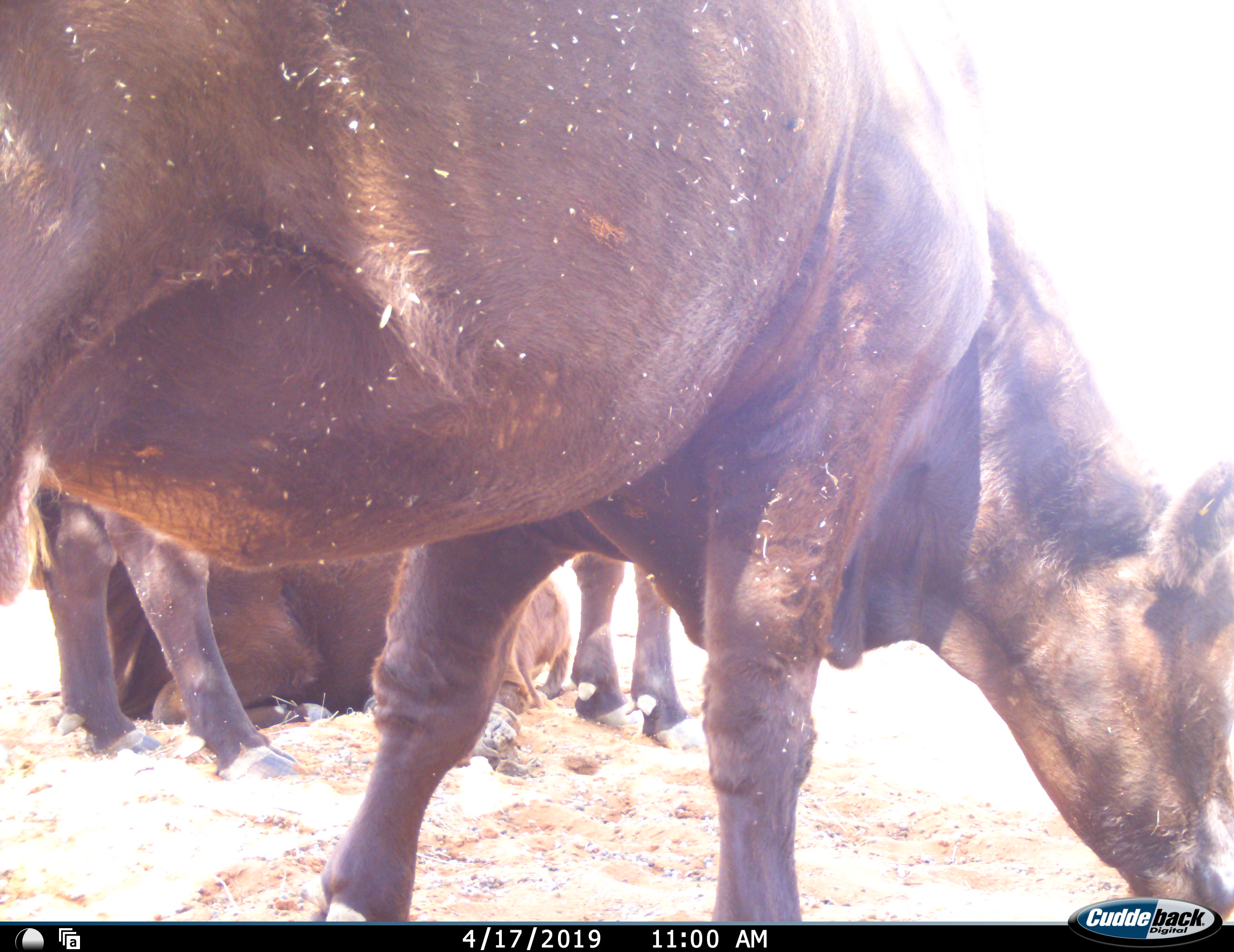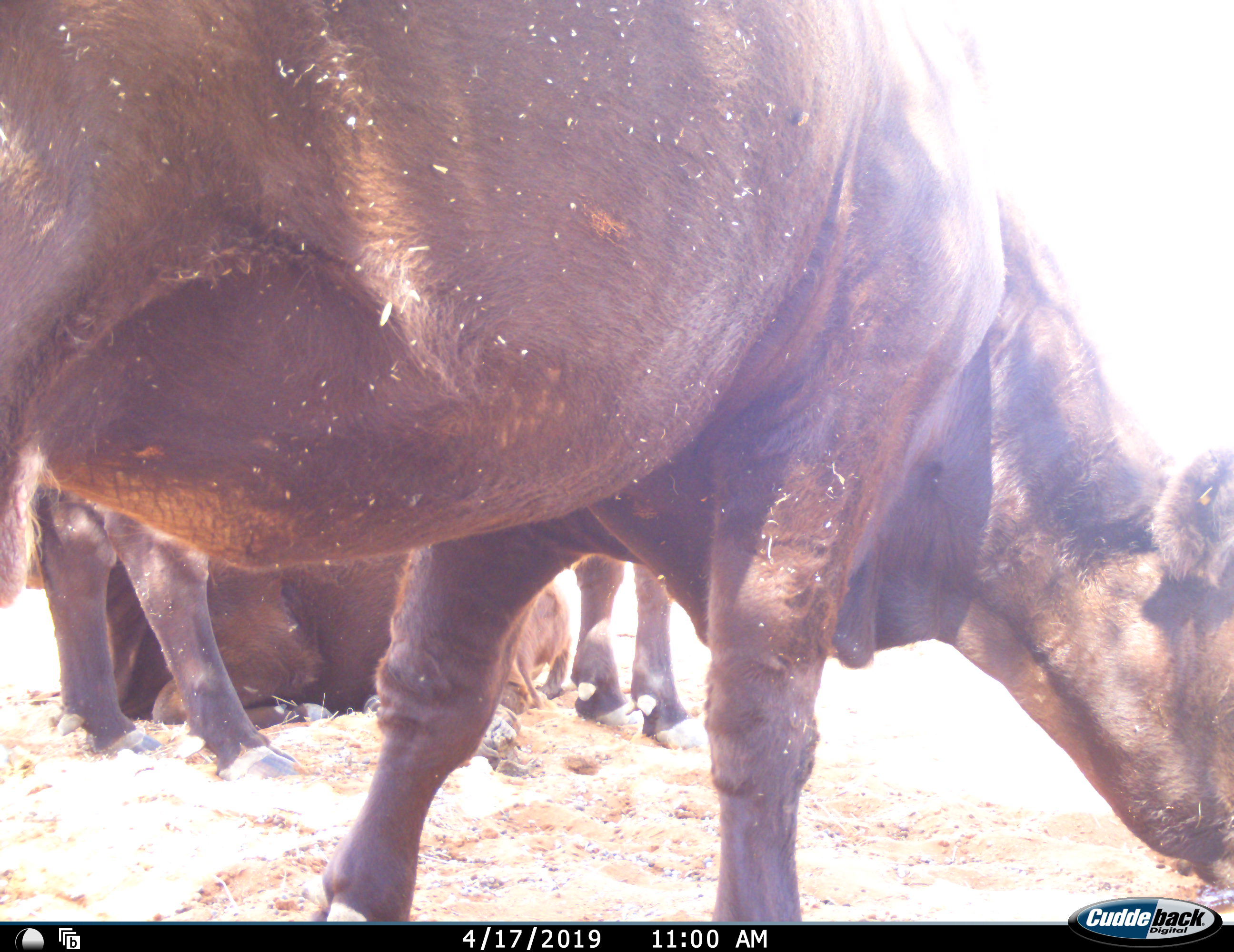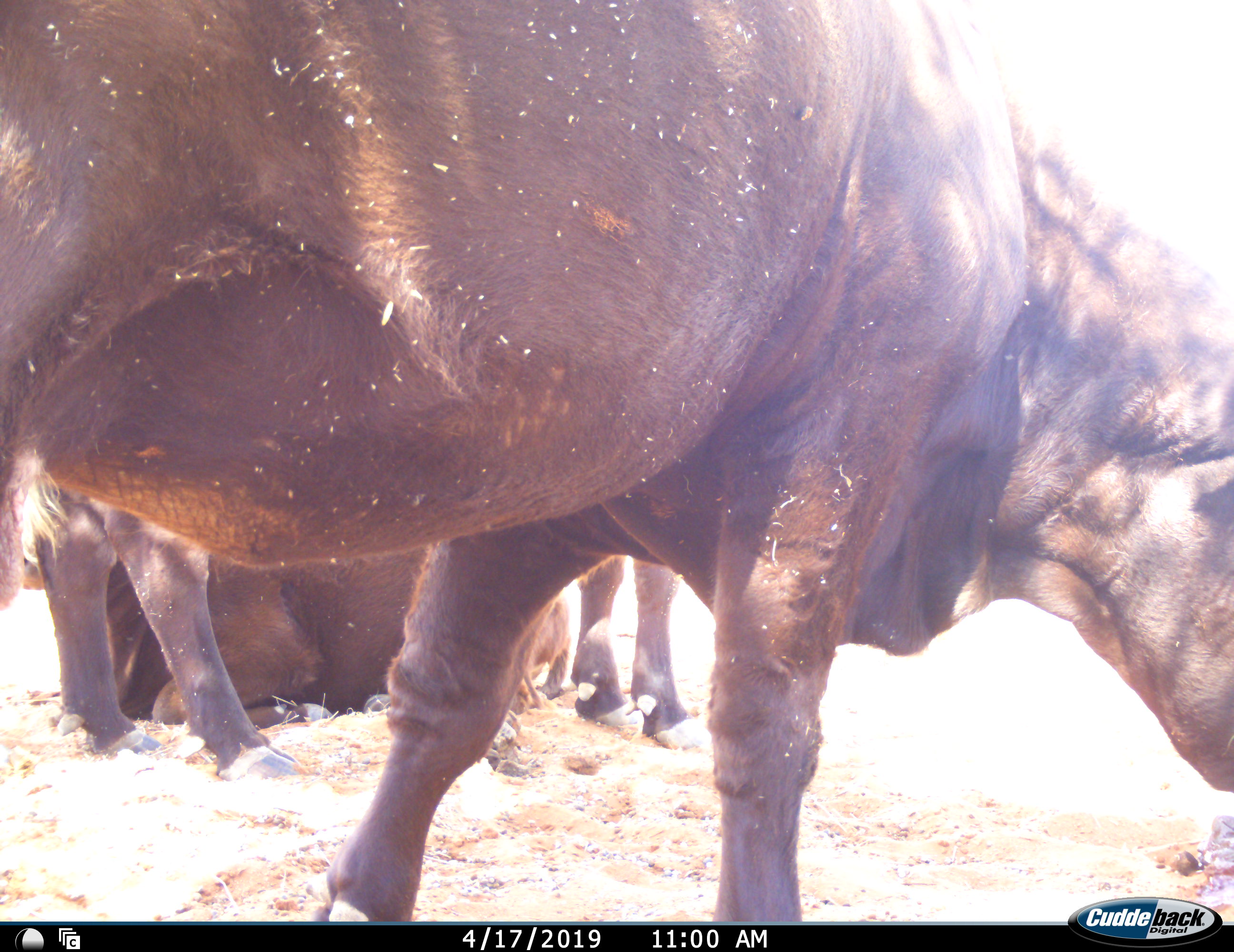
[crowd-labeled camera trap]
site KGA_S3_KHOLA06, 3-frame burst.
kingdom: Animalia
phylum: Chordata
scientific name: Vertebrata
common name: domestic animal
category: domesticanimal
Domesticanimal (domestic animal) (Vertebrata), count 3. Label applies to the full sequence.